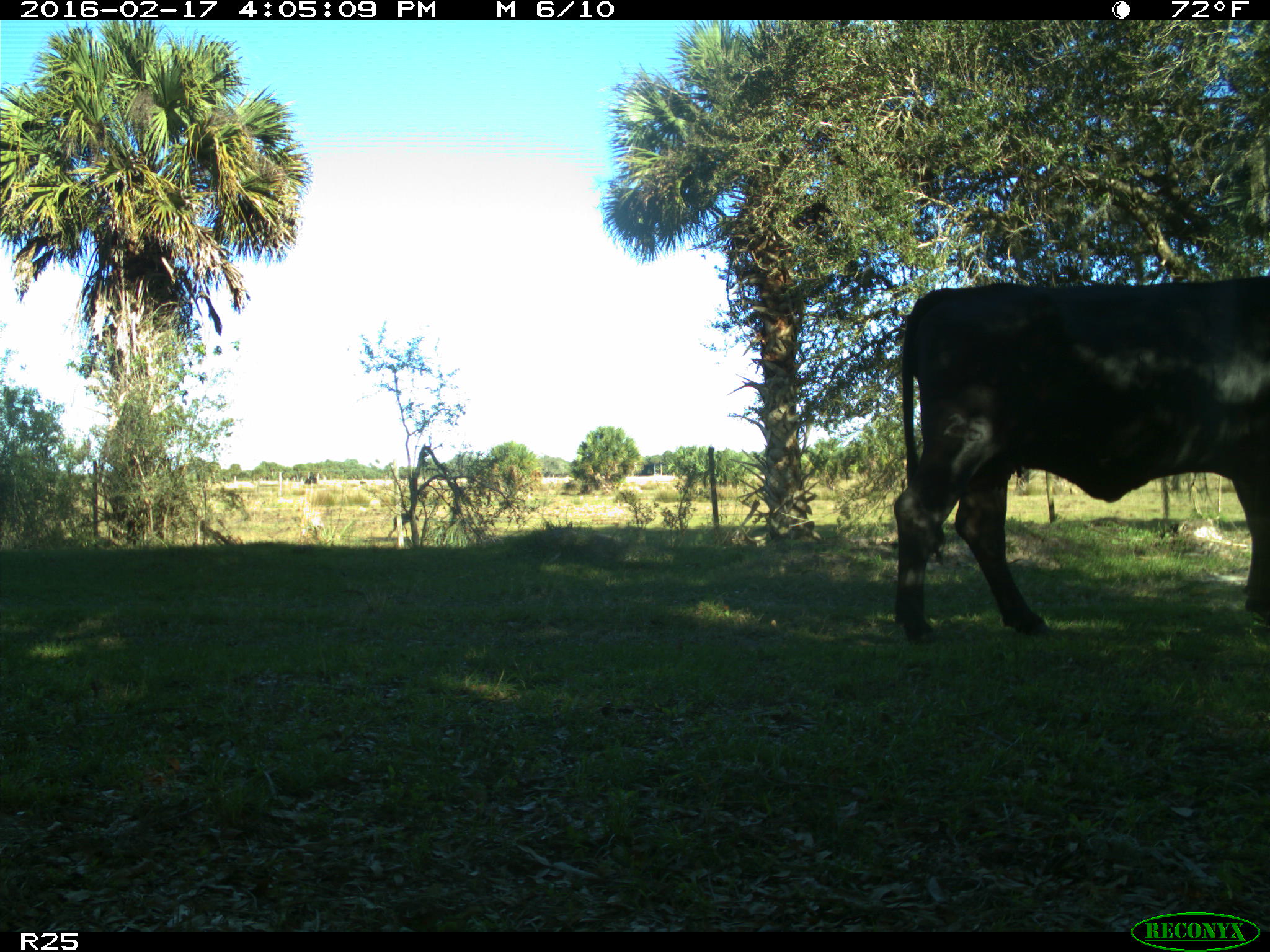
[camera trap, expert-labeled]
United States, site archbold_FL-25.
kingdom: Animalia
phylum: Chordata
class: Mammalia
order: Artiodactyla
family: Bovidae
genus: Bos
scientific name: Bos taurus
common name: domestic cow